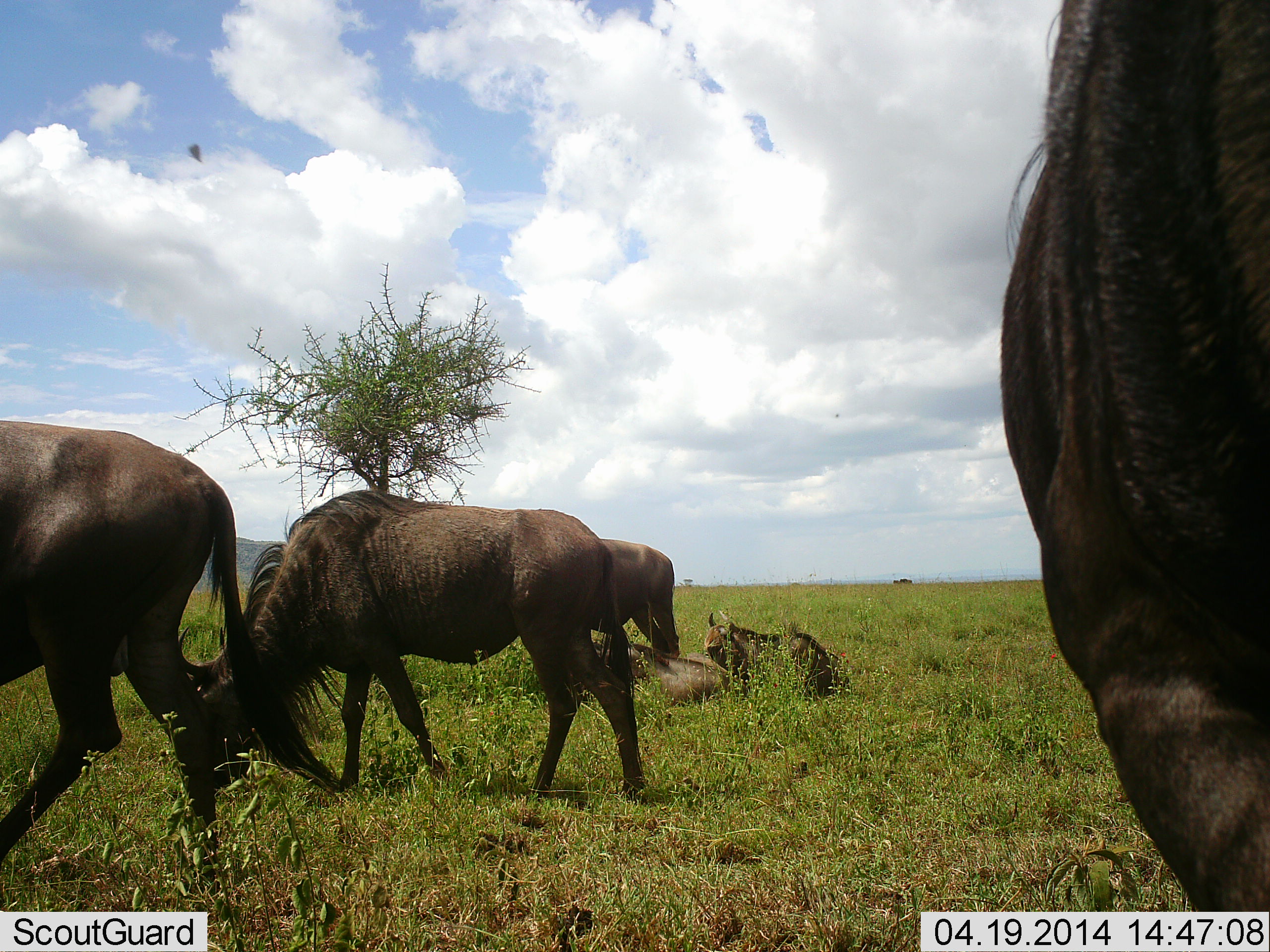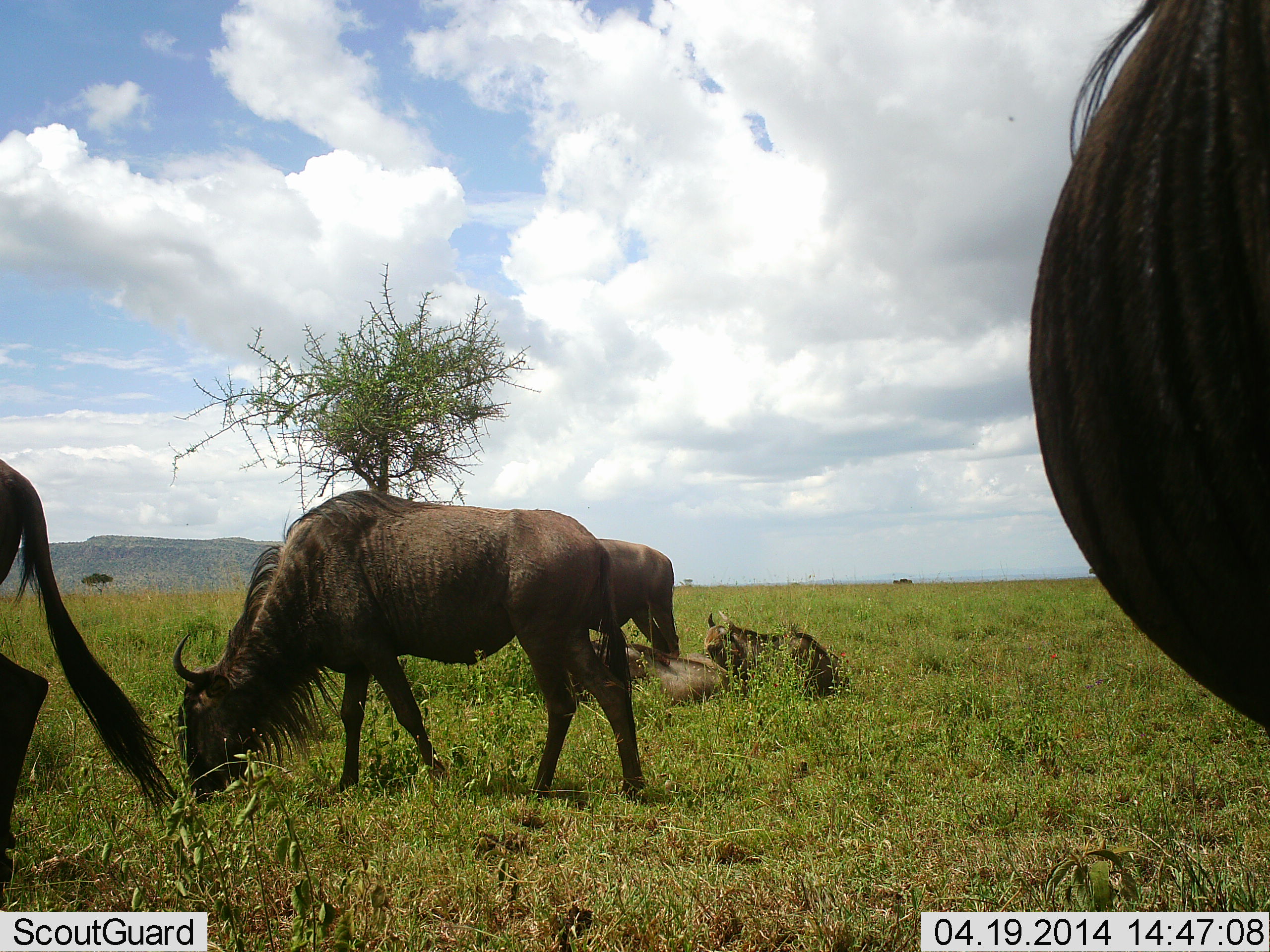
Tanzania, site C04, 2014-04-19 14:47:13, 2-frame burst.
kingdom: Animalia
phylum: Chordata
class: Mammalia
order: Artiodactyla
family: Bovidae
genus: Connochaetes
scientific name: Connochaetes taurinus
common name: blue wildebeest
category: wildebeest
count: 6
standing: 27%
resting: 82%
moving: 18%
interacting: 0%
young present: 18%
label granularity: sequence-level